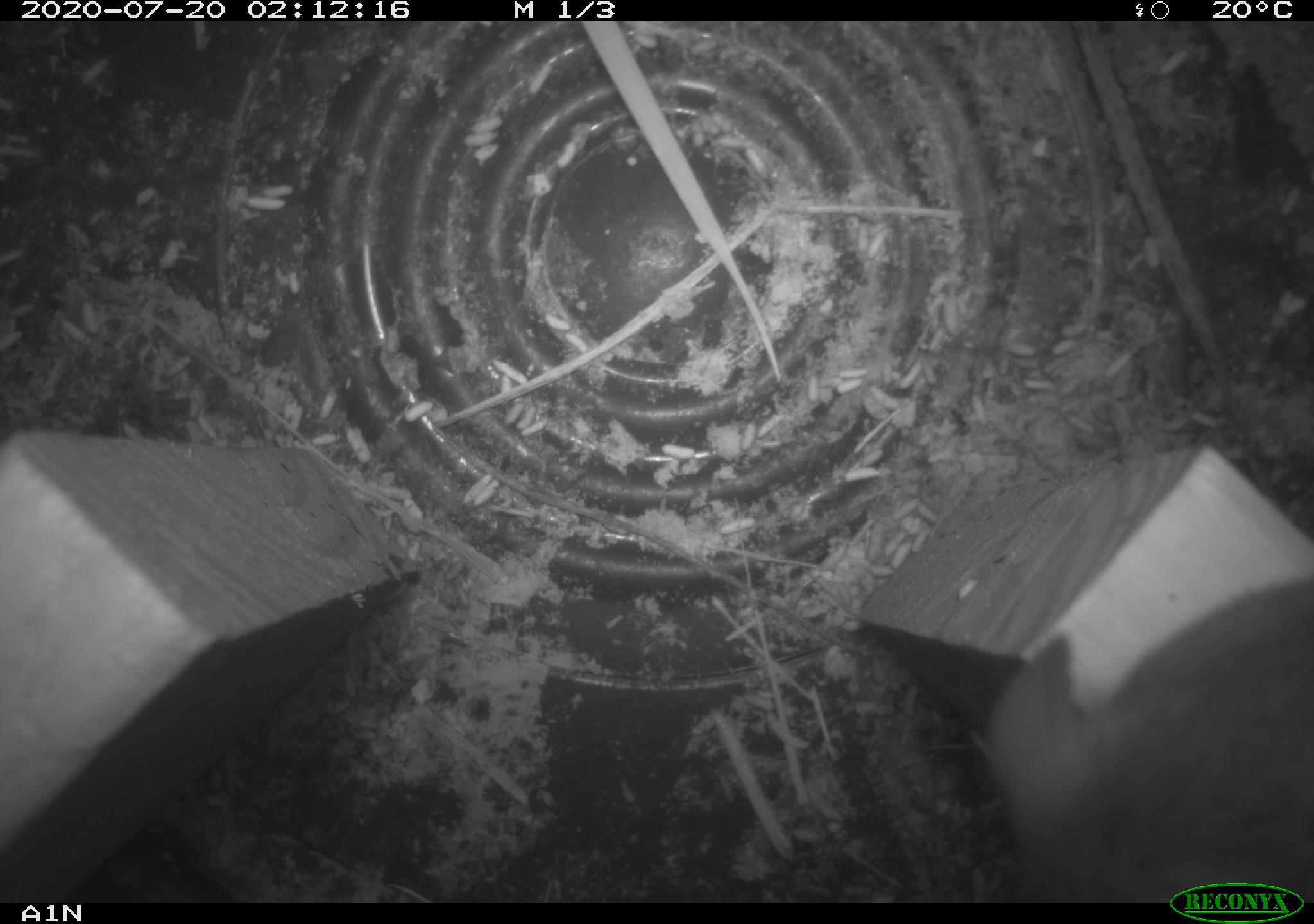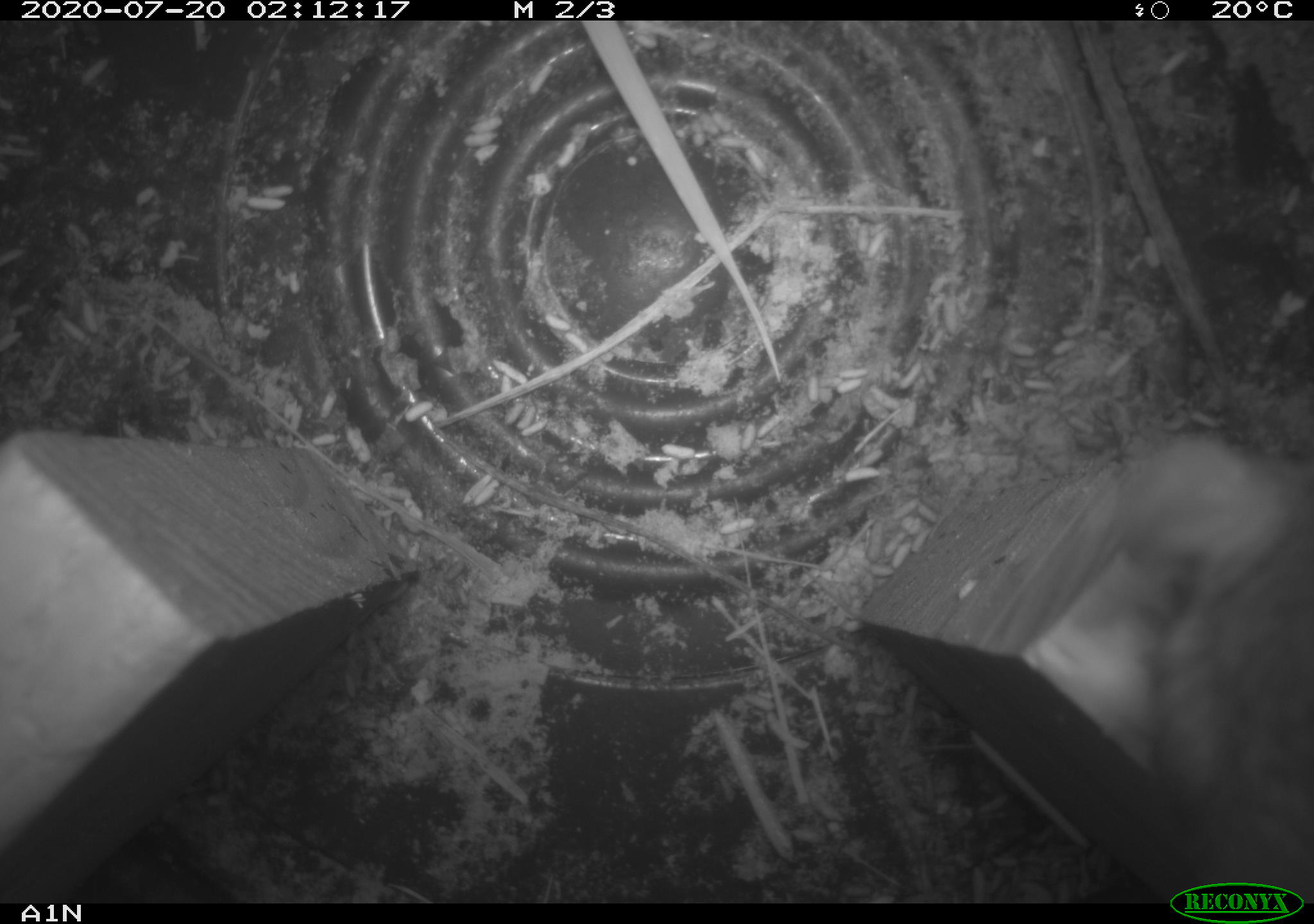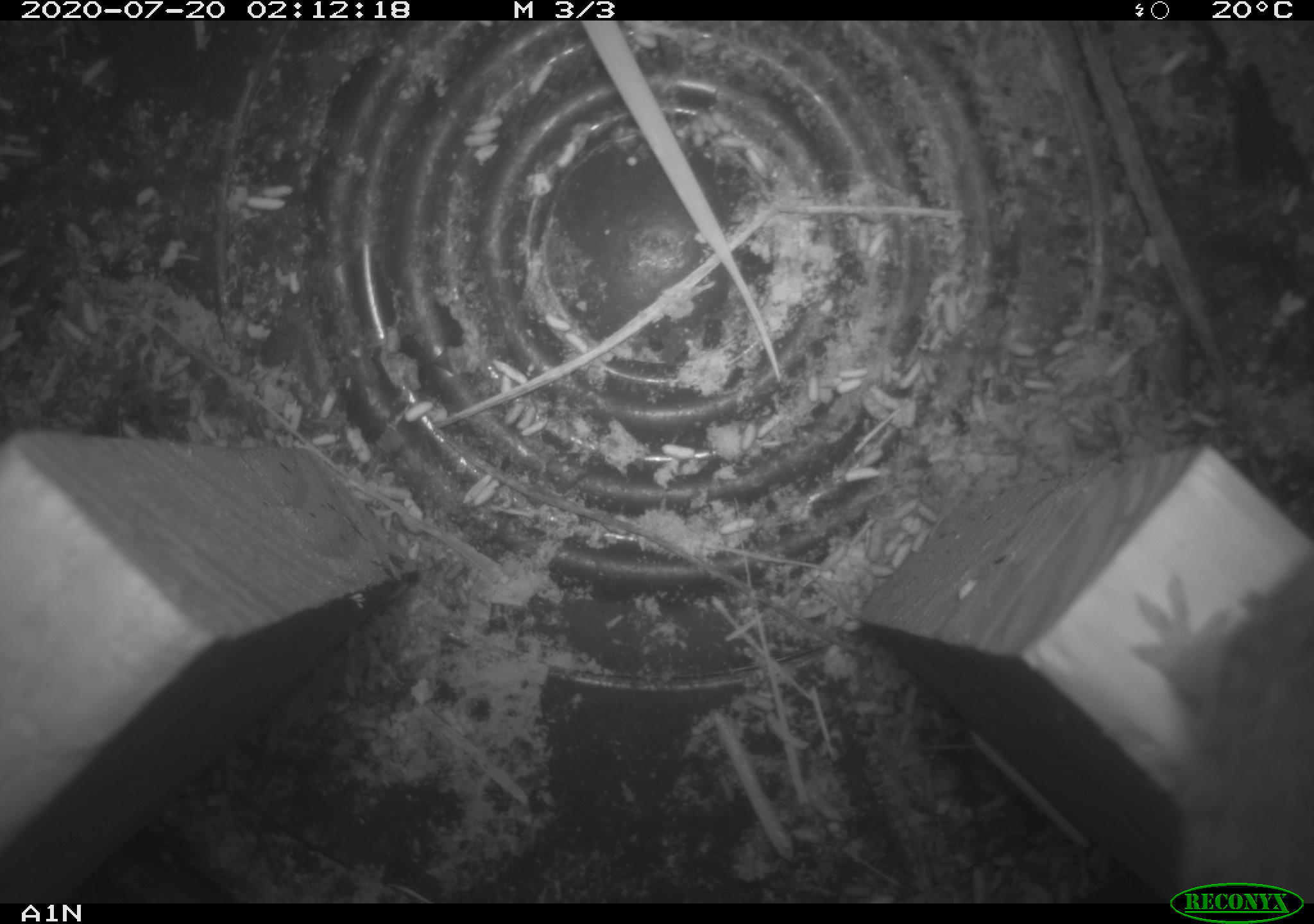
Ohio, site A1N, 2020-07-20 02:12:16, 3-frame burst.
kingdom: Animalia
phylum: Chordata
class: Mammalia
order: Rodentia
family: Cricetidae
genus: Peromyscus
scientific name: Peromyscus leucopus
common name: white-footed mouse